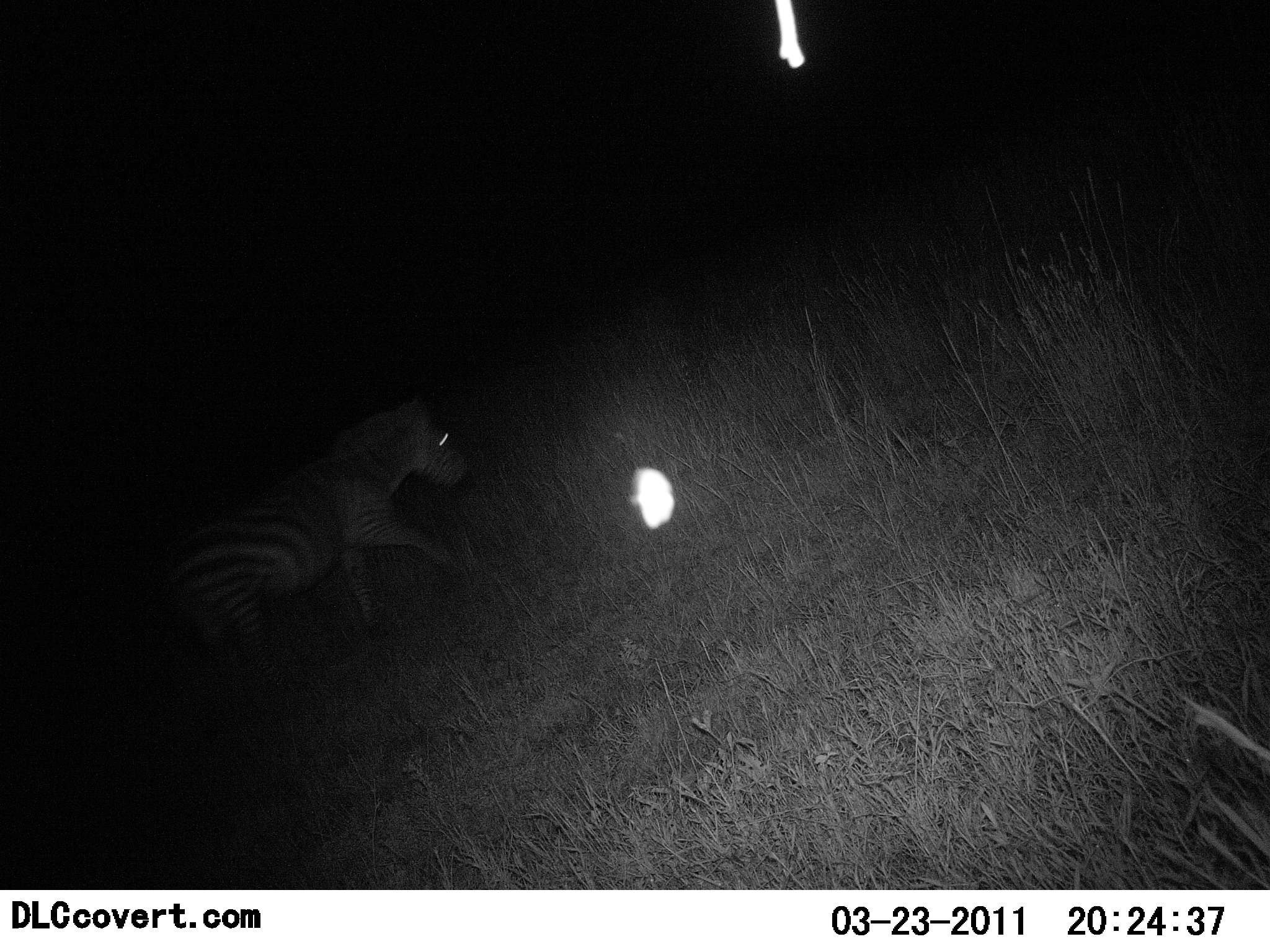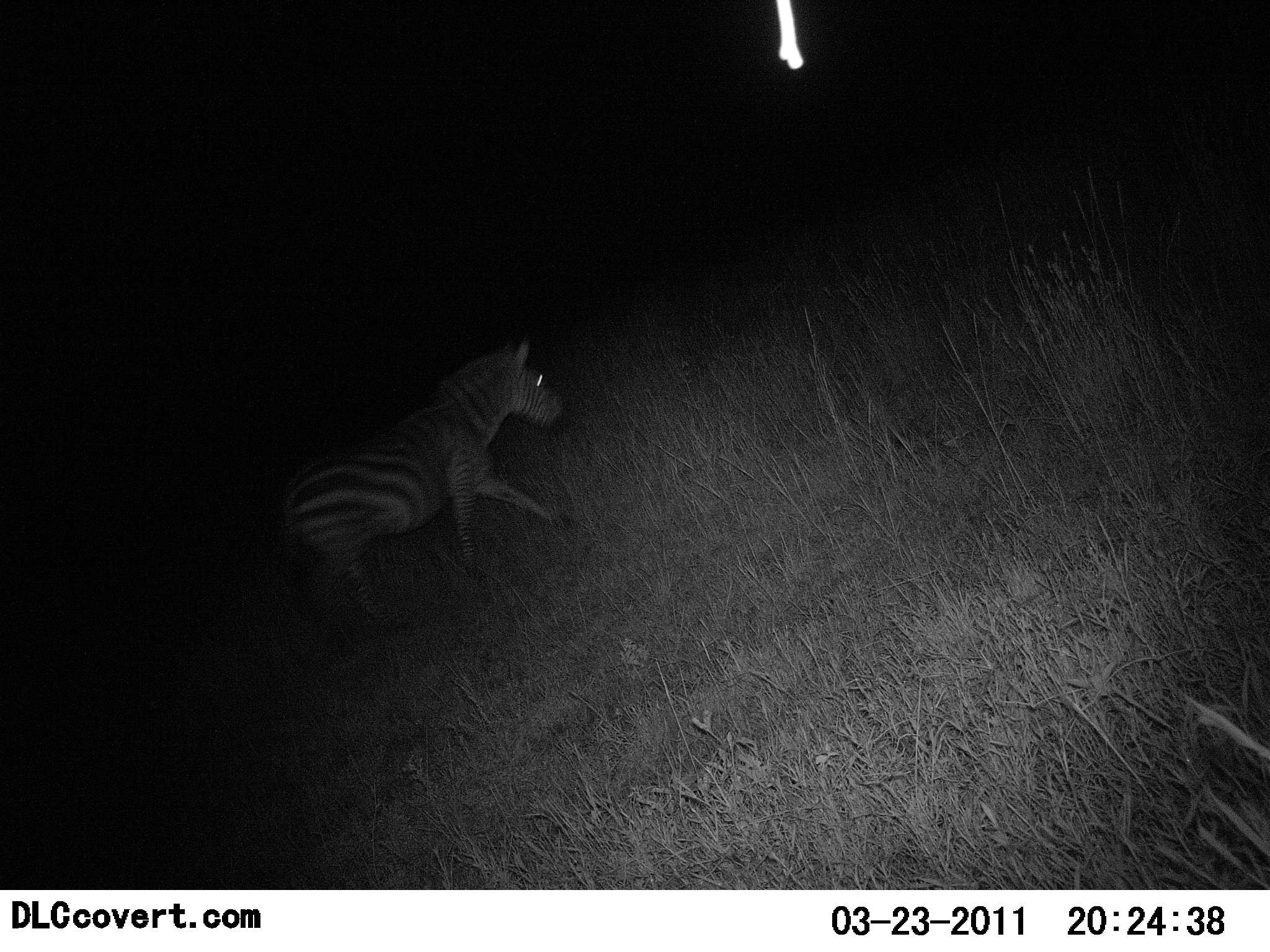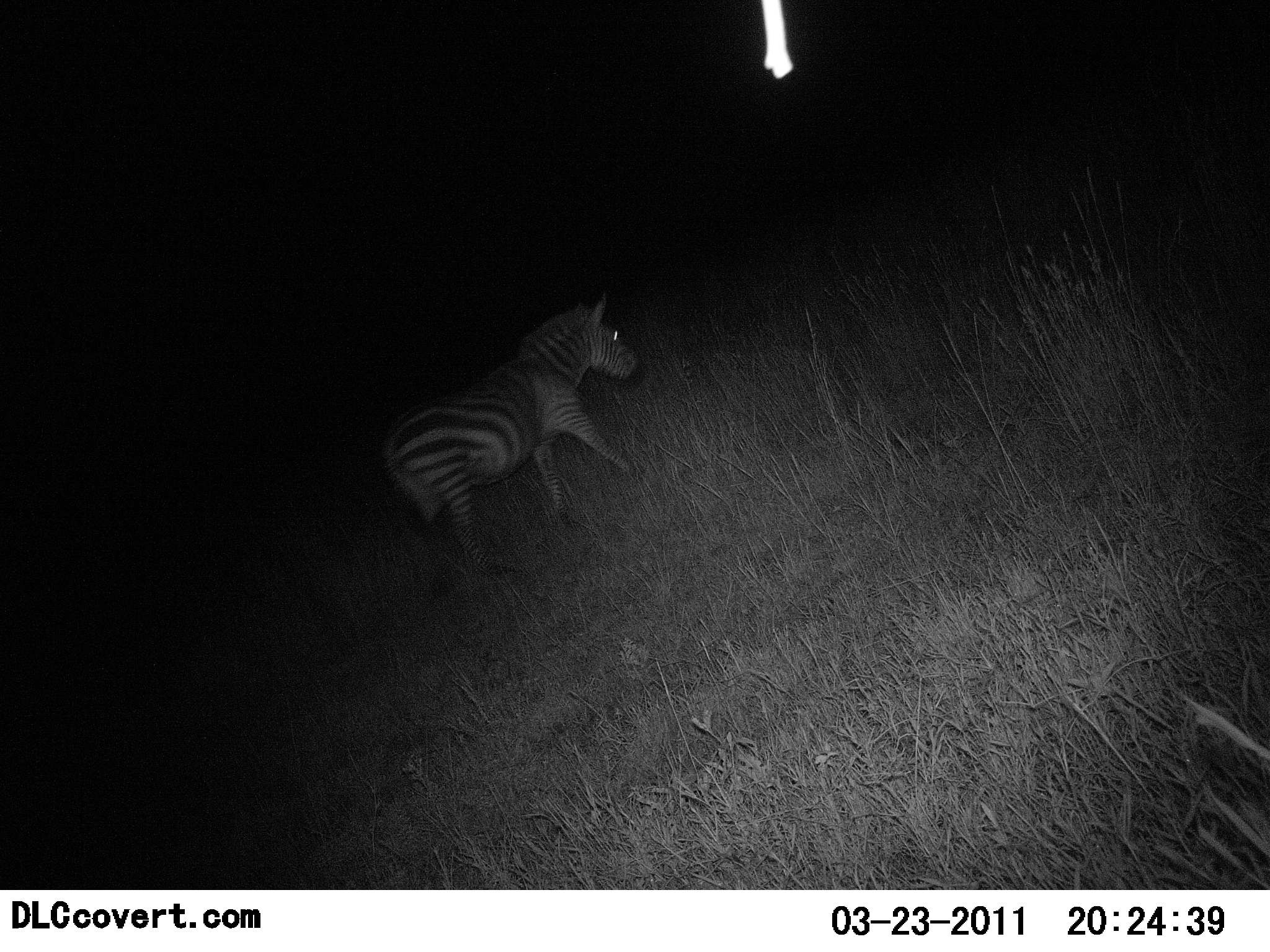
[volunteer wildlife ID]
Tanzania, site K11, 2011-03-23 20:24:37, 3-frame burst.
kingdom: Animalia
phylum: Chordata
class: Mammalia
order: Perissodactyla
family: Equidae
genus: Equus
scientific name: Equus quagga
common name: plains zebra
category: zebra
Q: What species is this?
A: Zebra (plains zebra) (Equus quagga).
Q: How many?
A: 1.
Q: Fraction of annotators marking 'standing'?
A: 0%.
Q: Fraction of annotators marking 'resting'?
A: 0%.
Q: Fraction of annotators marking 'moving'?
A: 100%.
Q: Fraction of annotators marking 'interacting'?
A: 0%.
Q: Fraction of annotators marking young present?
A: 0%.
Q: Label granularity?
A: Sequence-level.